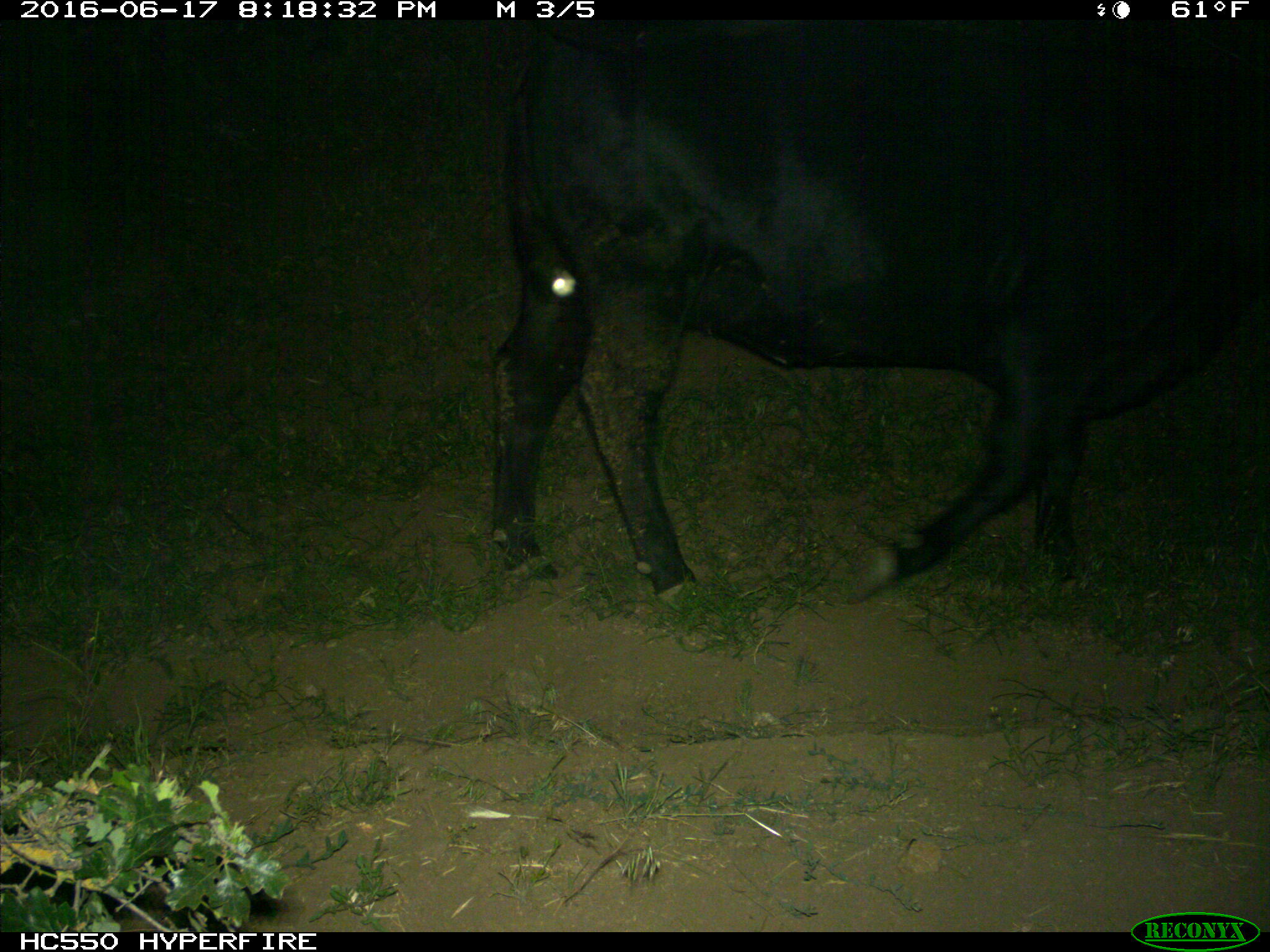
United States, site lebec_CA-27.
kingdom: Animalia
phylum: Chordata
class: Mammalia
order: Artiodactyla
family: Bovidae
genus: Bos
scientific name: Bos taurus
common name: domestic cow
Bos taurus (domestic cow).